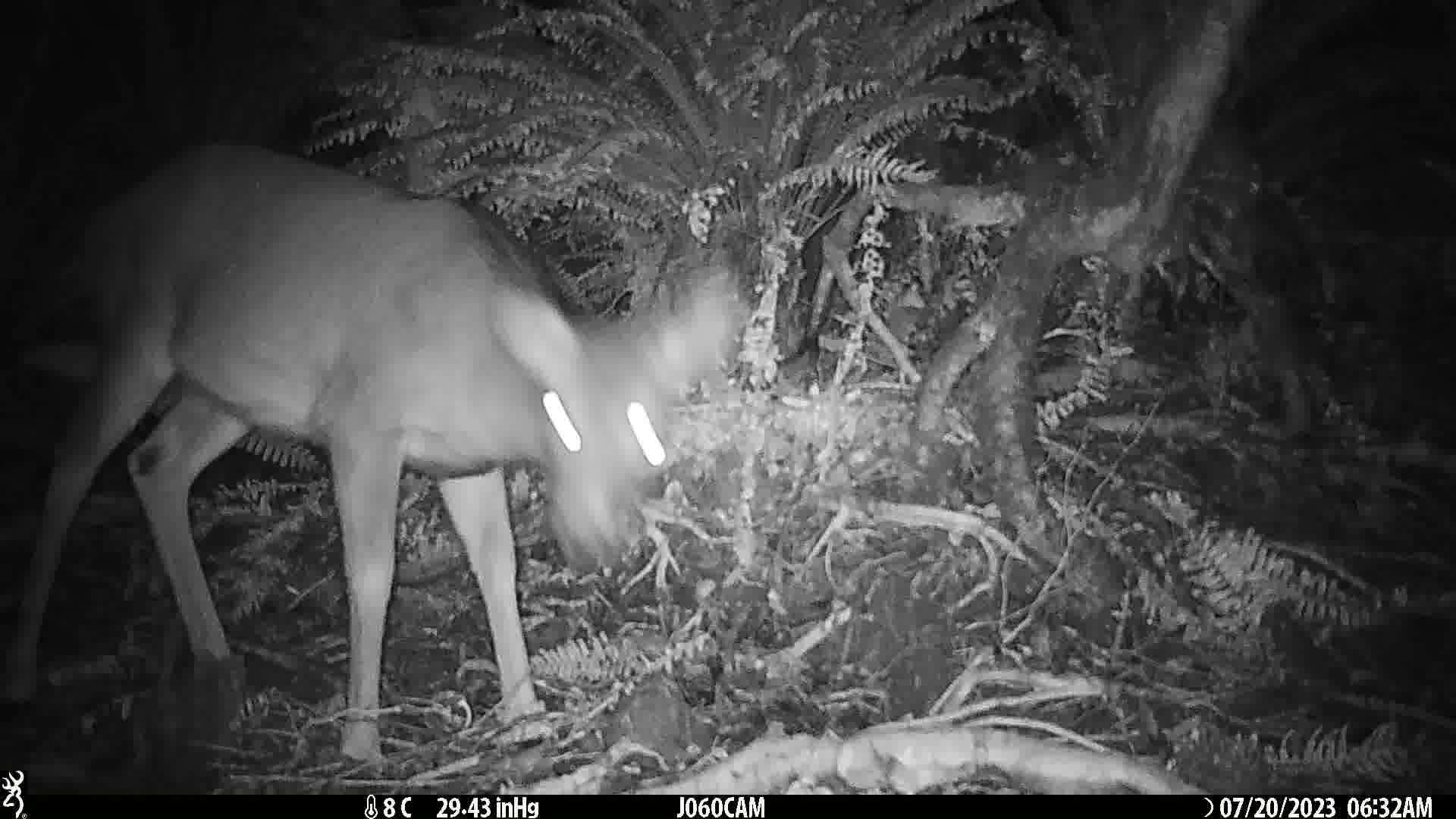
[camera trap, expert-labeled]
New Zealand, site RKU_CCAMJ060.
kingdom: Animalia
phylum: Chordata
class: Mammalia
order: Artiodactyla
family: Cervidae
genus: Odocoileus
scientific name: Odocoileus virginianus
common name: white-tailed deer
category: white tailed deer